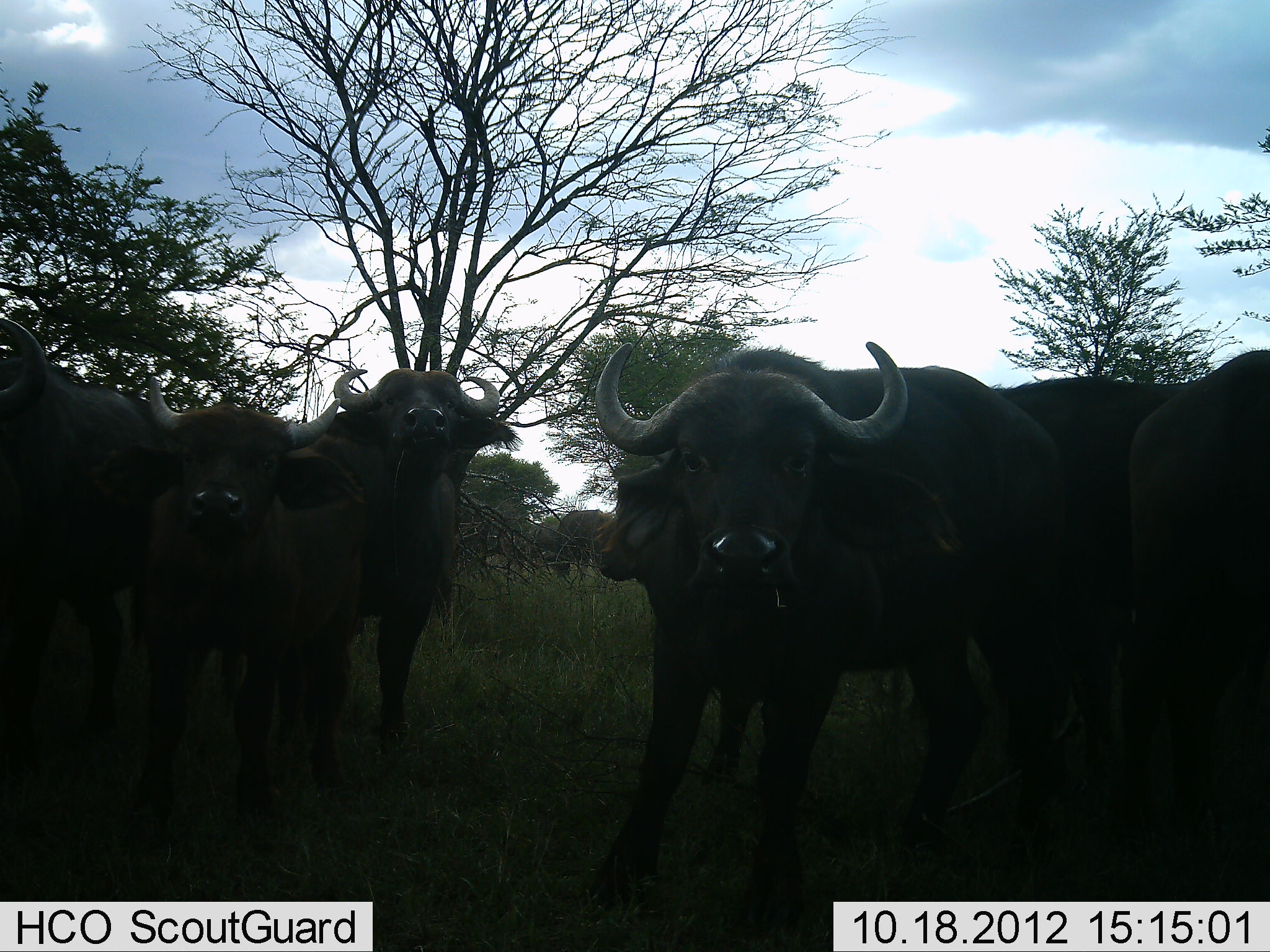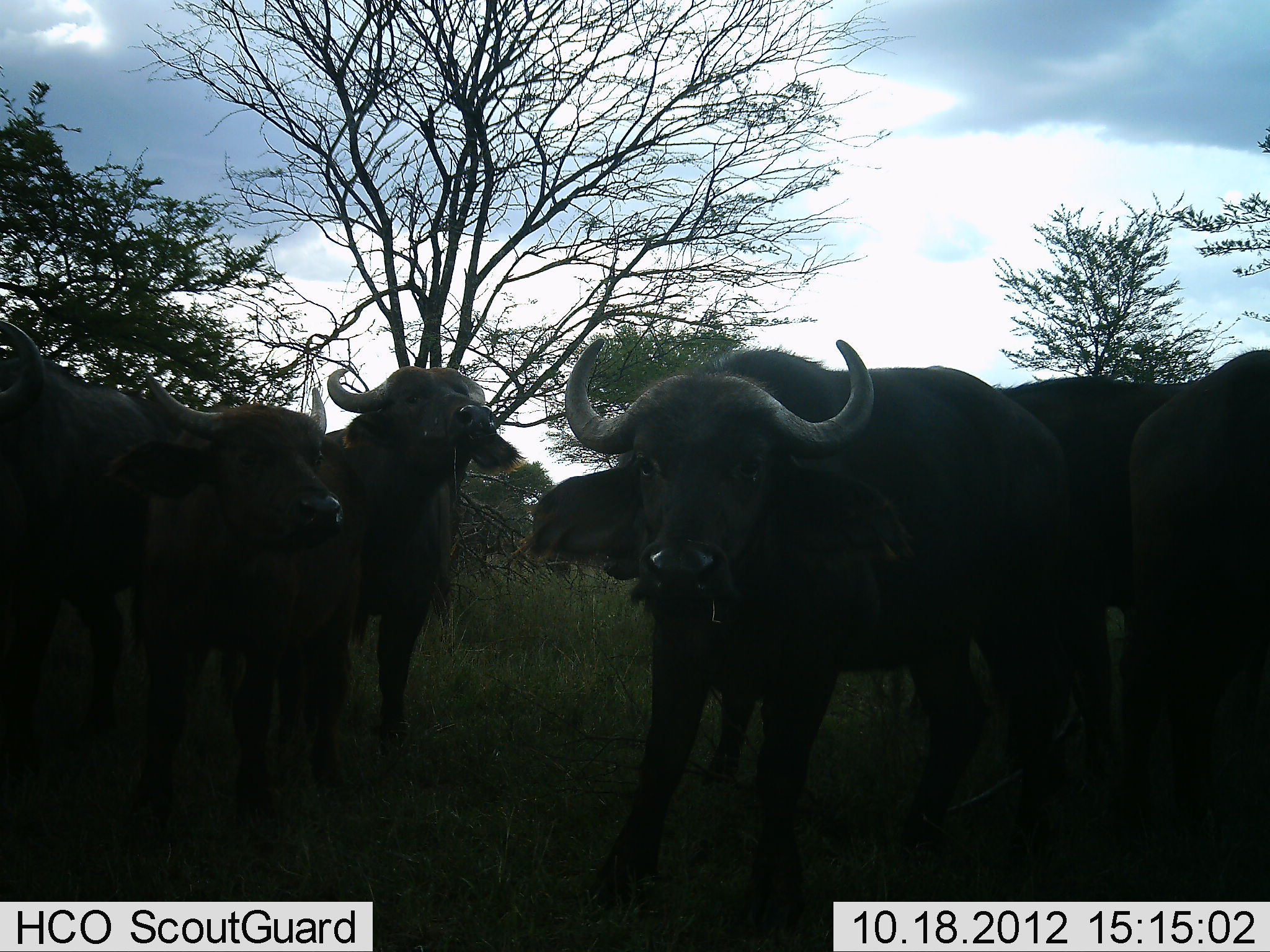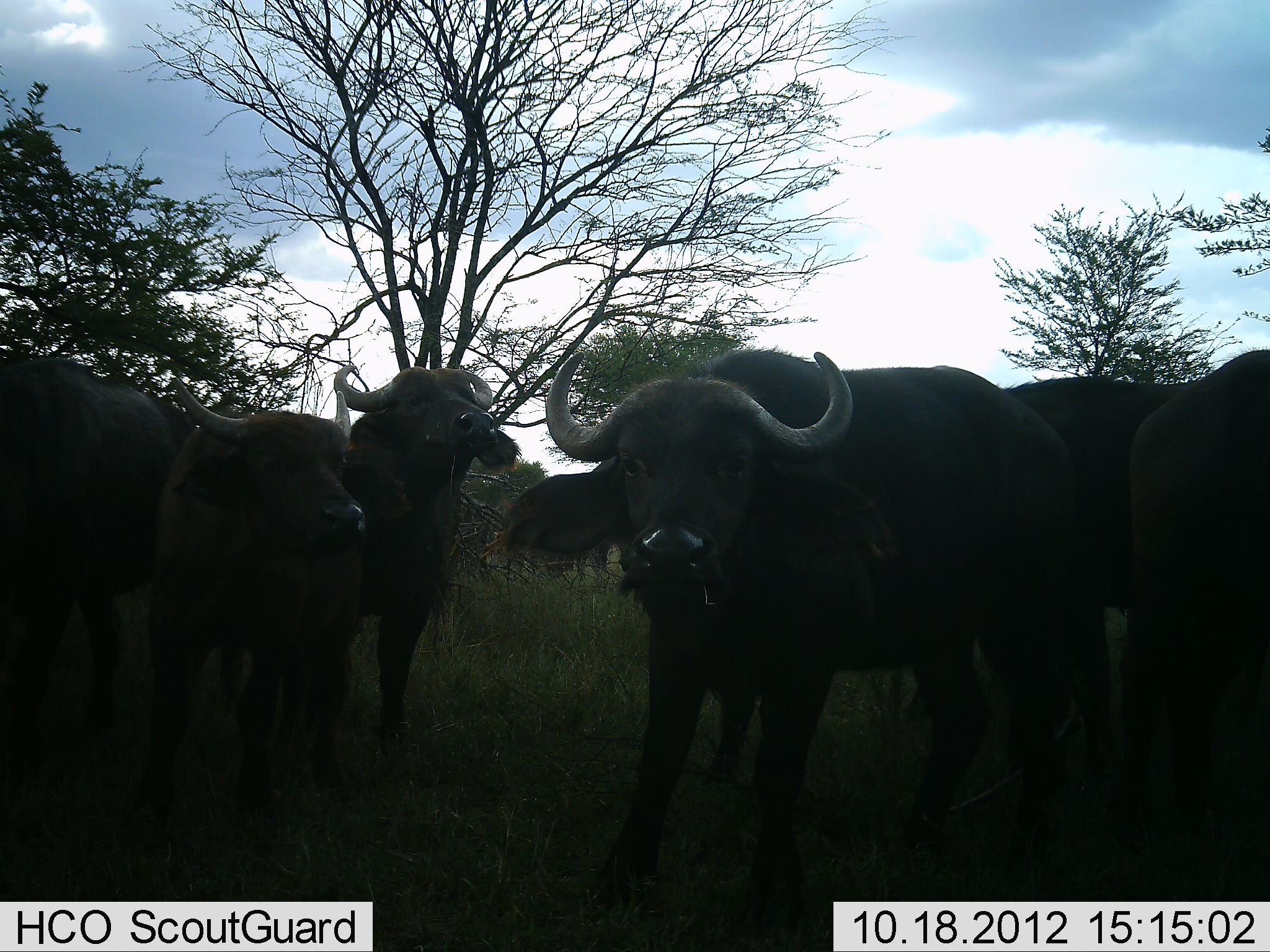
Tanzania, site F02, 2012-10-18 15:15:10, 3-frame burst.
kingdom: Animalia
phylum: Chordata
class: Mammalia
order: Artiodactyla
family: Bovidae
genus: Syncerus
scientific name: Syncerus caffer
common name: cape buffalo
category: buffalo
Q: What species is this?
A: Buffalo (cape buffalo) (Syncerus caffer).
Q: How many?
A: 6.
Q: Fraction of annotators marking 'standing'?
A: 100%.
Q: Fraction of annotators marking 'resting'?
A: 0%.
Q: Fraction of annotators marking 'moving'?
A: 0%.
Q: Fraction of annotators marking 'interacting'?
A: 10%.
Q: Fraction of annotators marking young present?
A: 30%.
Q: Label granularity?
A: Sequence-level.